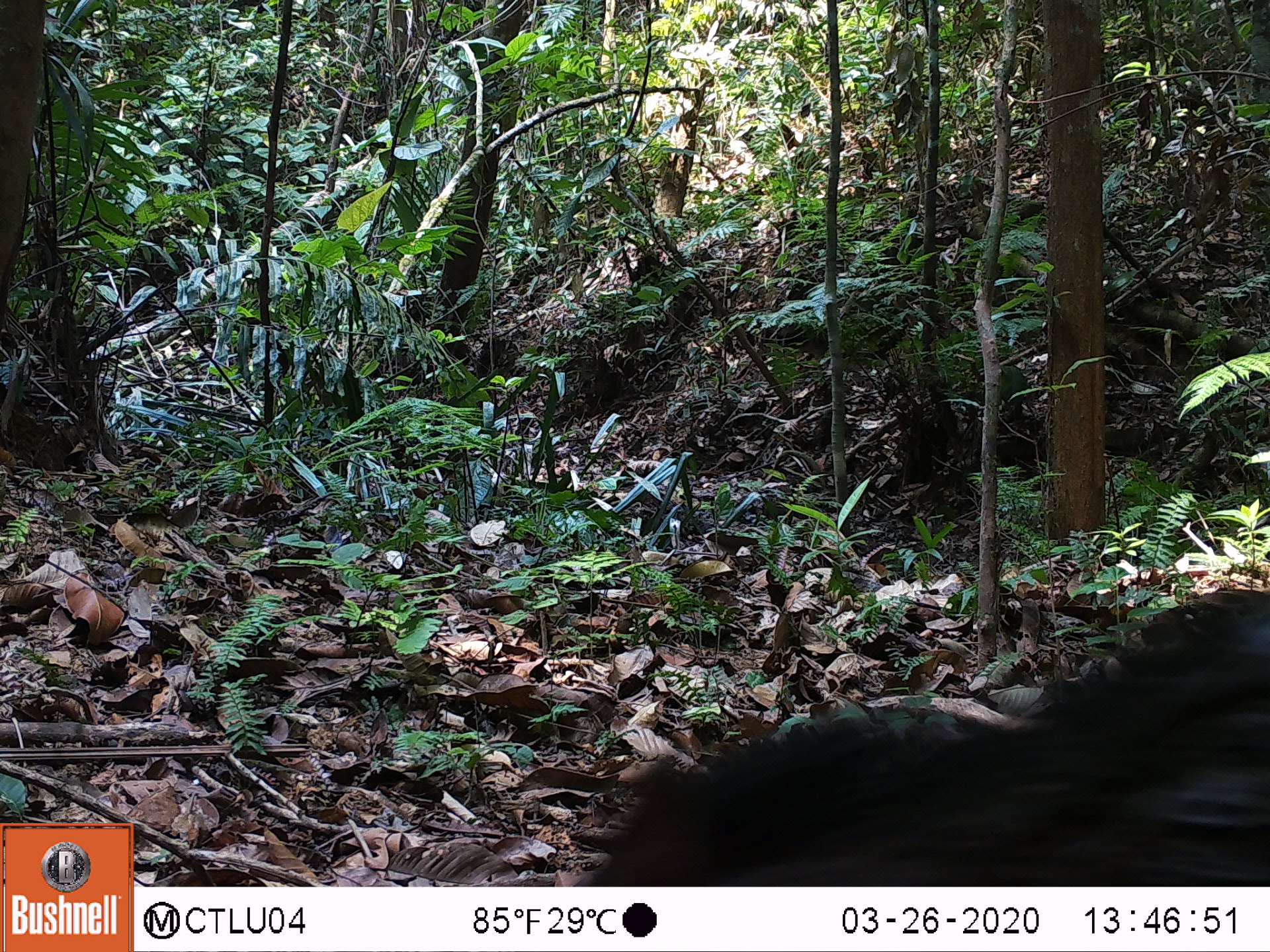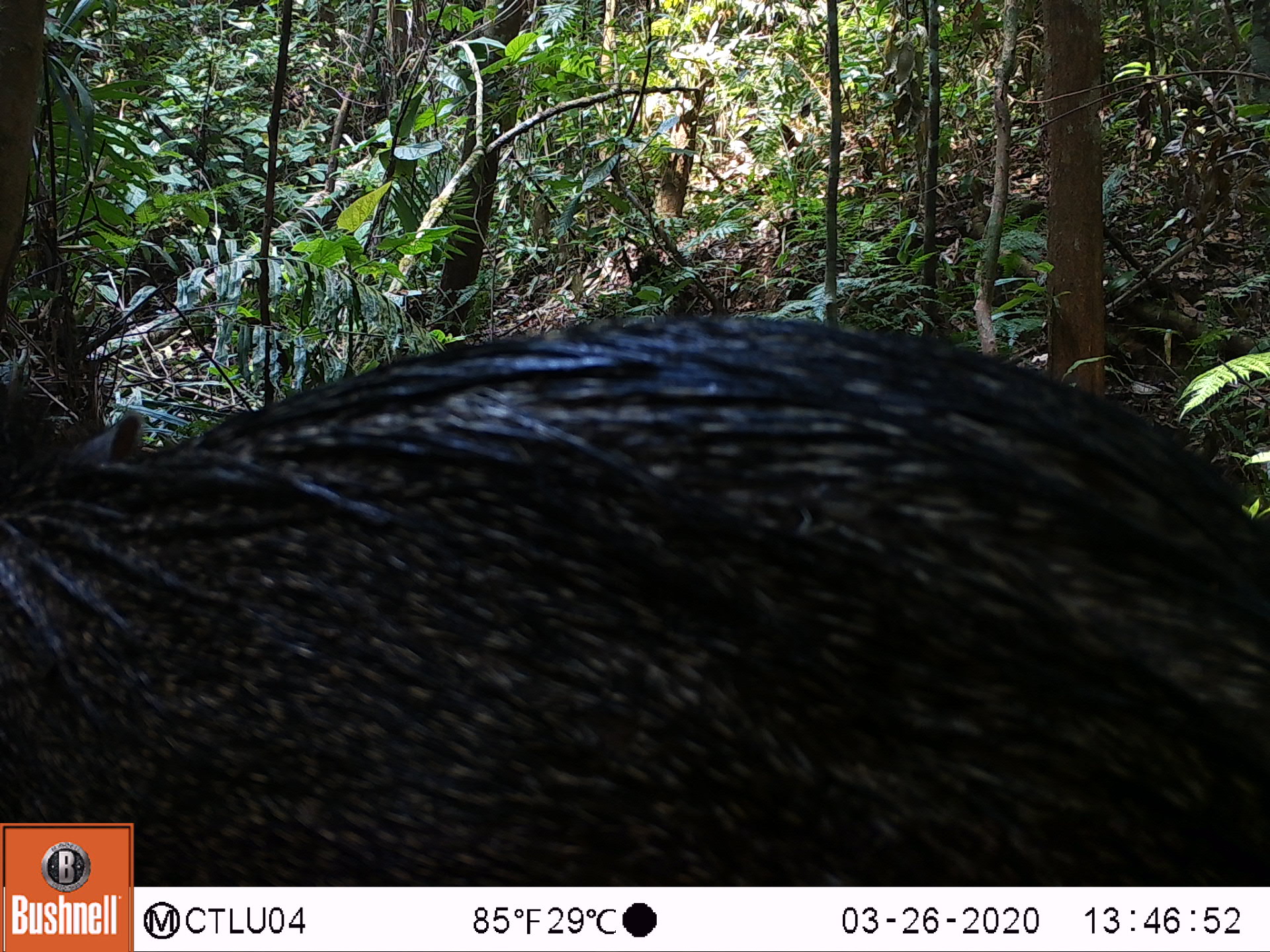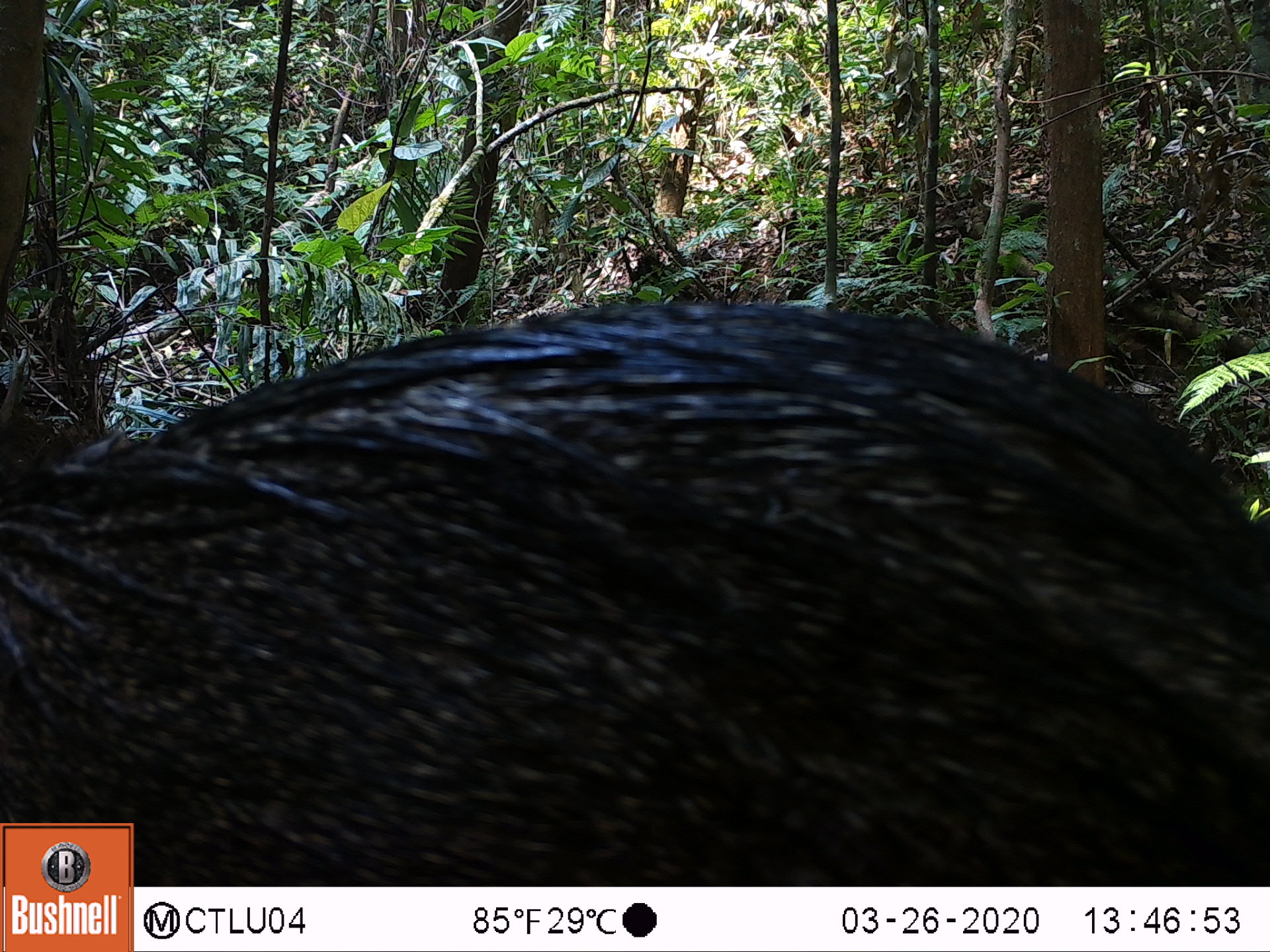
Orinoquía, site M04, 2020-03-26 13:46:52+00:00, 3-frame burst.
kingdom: Animalia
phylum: Chordata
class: Mammalia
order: Artiodactyla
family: Tayassuidae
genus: Pecari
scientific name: Pecari tajacu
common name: collared peccary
Collared peccary (Pecari tajacu).